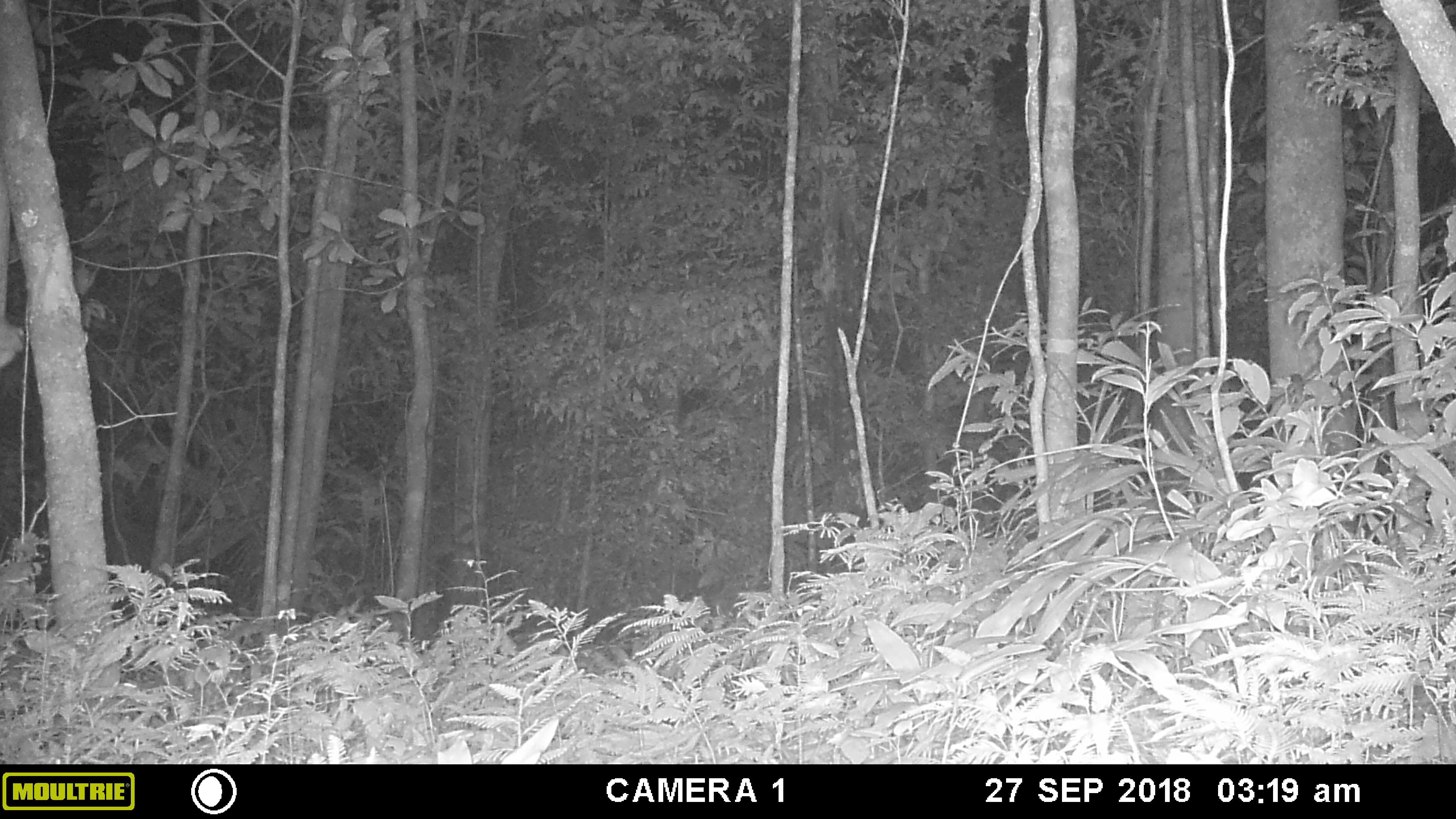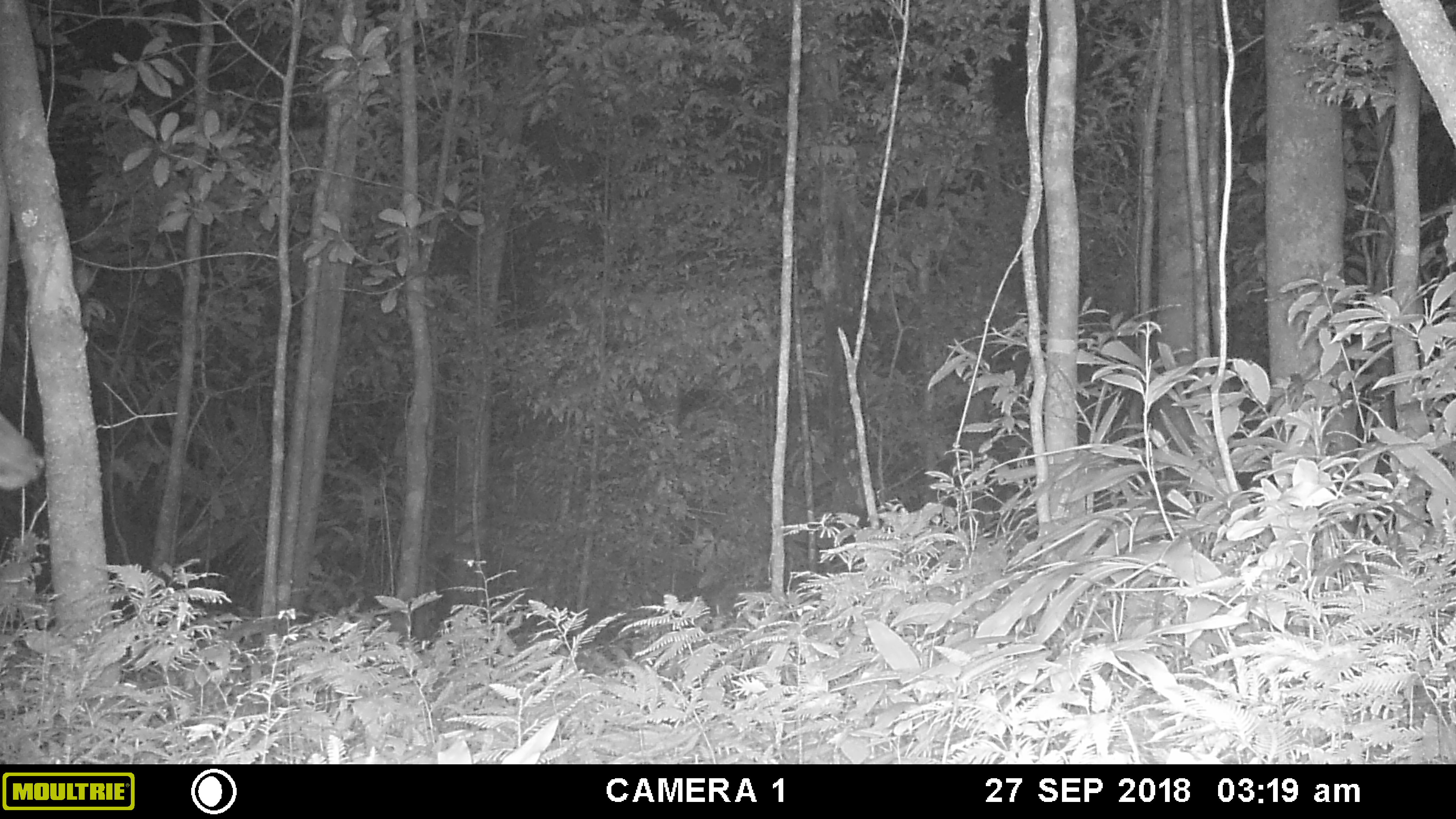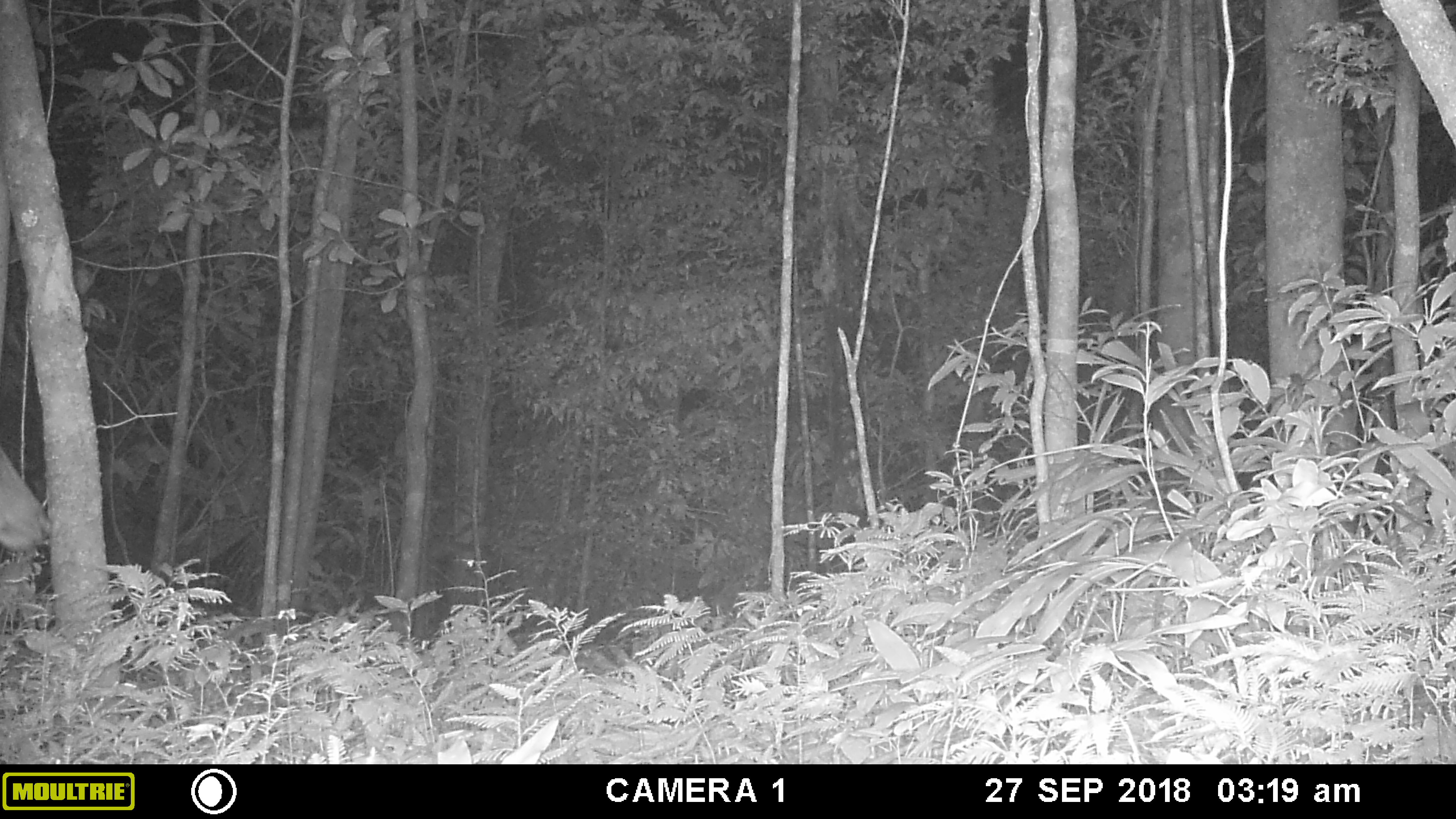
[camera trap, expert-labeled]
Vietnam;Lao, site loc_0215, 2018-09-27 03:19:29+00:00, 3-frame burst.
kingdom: Animalia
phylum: Chordata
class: Mammalia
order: Artiodactyla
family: Cervidae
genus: Rusa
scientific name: Rusa unicolor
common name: sambar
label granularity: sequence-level